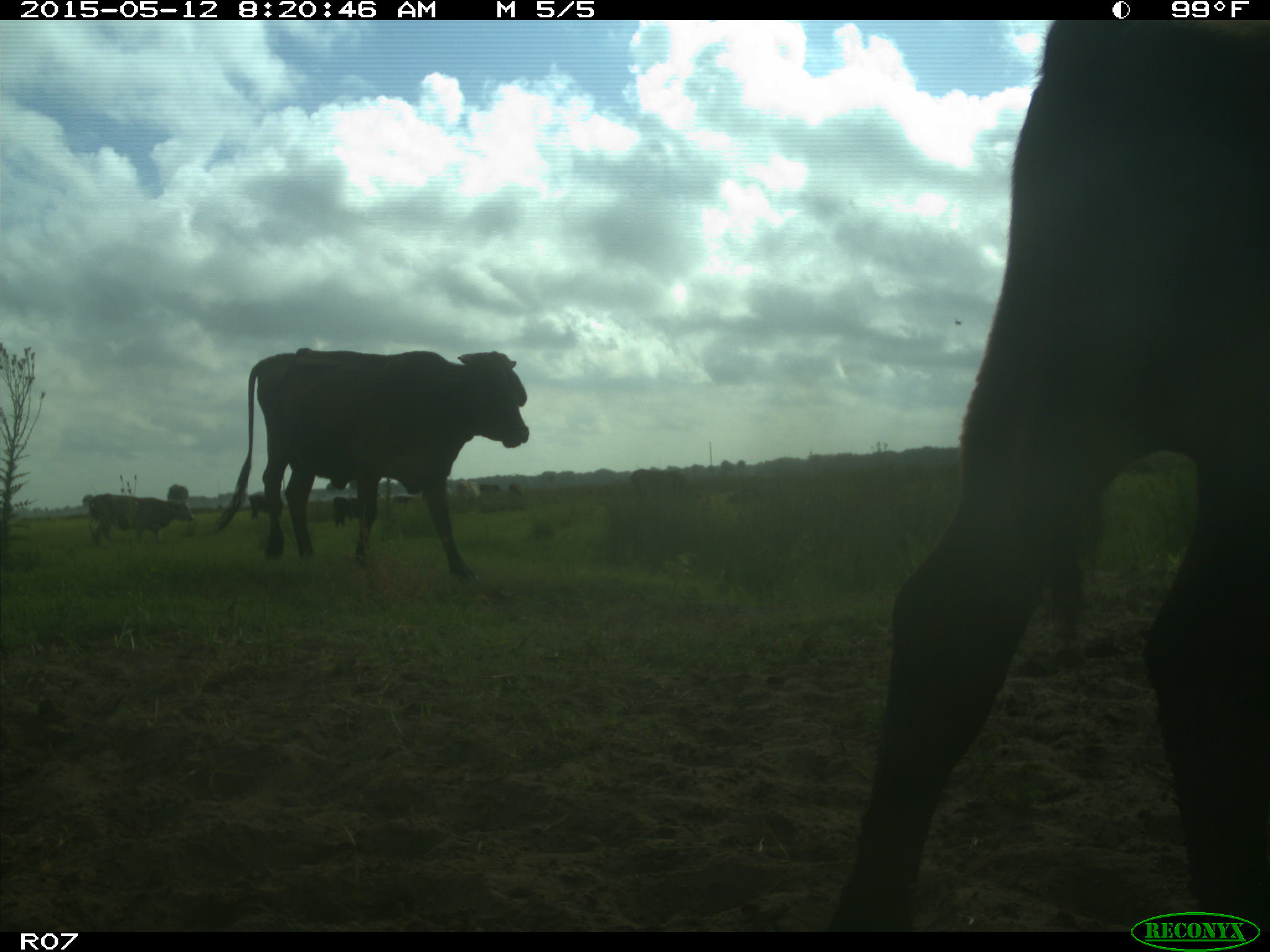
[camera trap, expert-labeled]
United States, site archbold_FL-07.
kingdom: Animalia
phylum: Chordata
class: Mammalia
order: Artiodactyla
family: Bovidae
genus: Bos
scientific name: Bos taurus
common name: domestic cow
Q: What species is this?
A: Bos taurus (domestic cow).